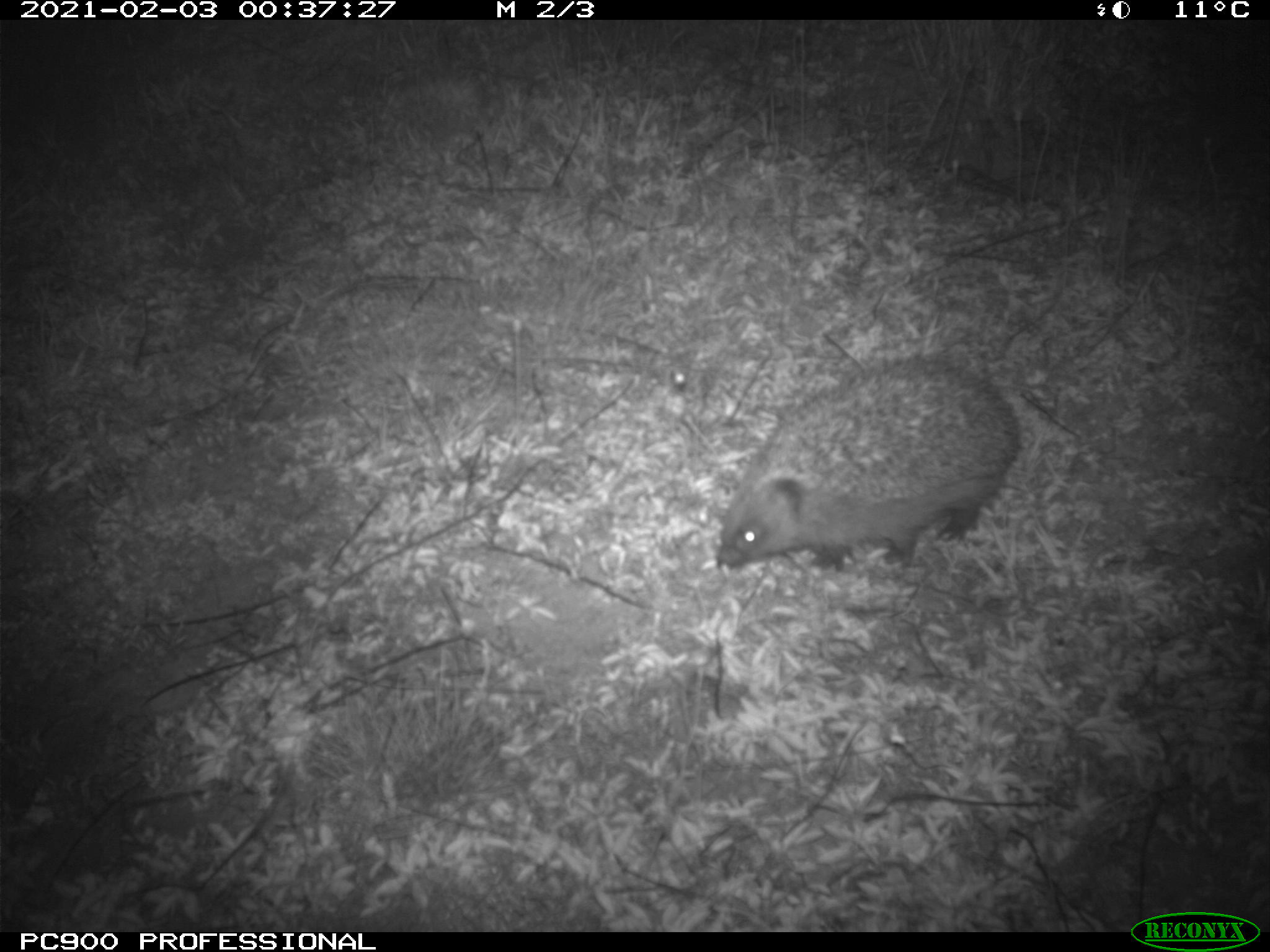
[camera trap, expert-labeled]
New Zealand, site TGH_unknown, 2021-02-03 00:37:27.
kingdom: Animalia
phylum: Chordata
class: Mammalia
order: Eulipotyphla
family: Erinaceidae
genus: Erinaceus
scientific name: Erinaceus europaeus europaeus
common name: european hedgehog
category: hedgehog